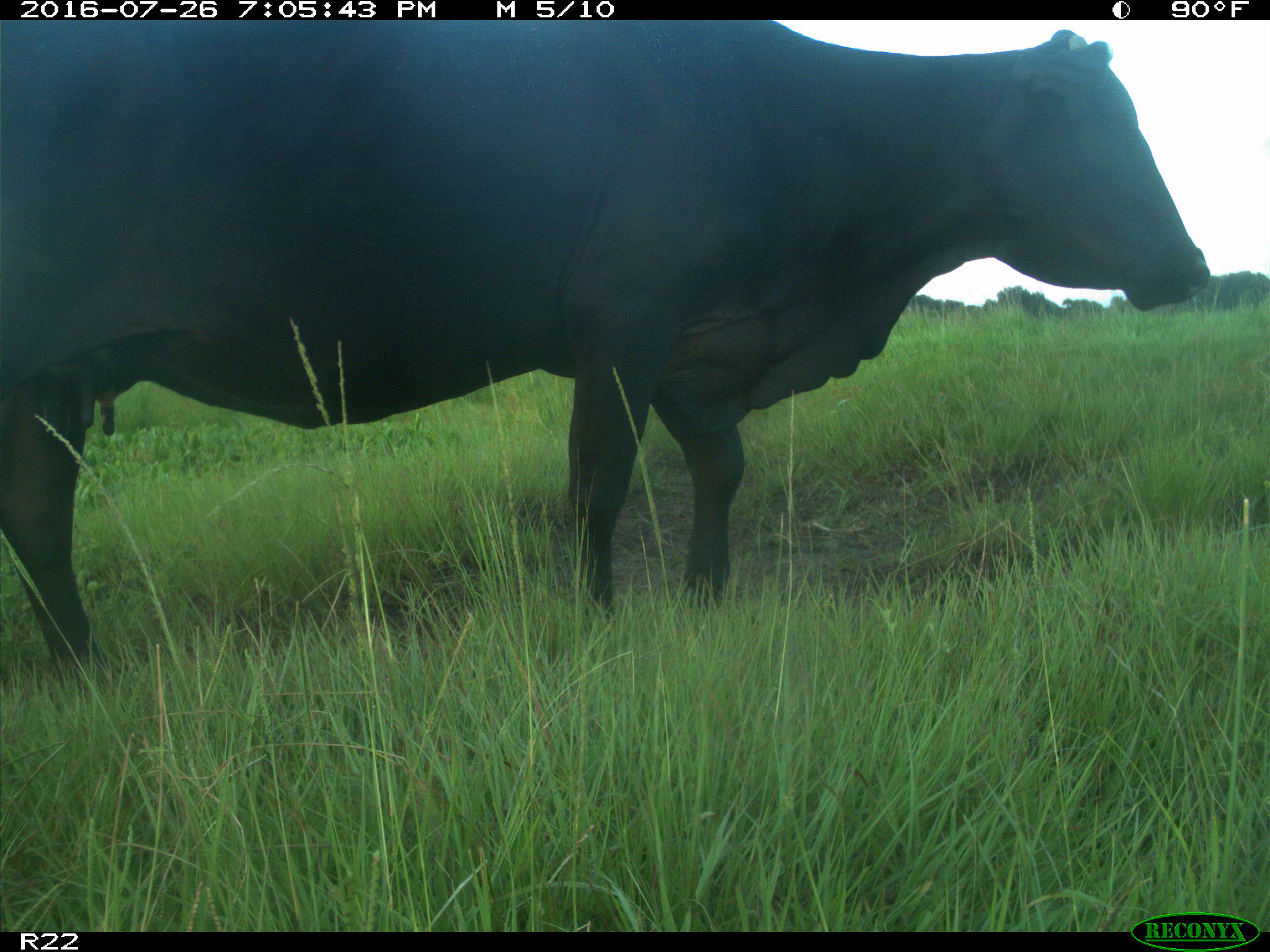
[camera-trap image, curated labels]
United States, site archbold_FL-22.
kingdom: Animalia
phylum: Chordata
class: Mammalia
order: Artiodactyla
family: Bovidae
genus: Bos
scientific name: Bos taurus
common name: domestic cow